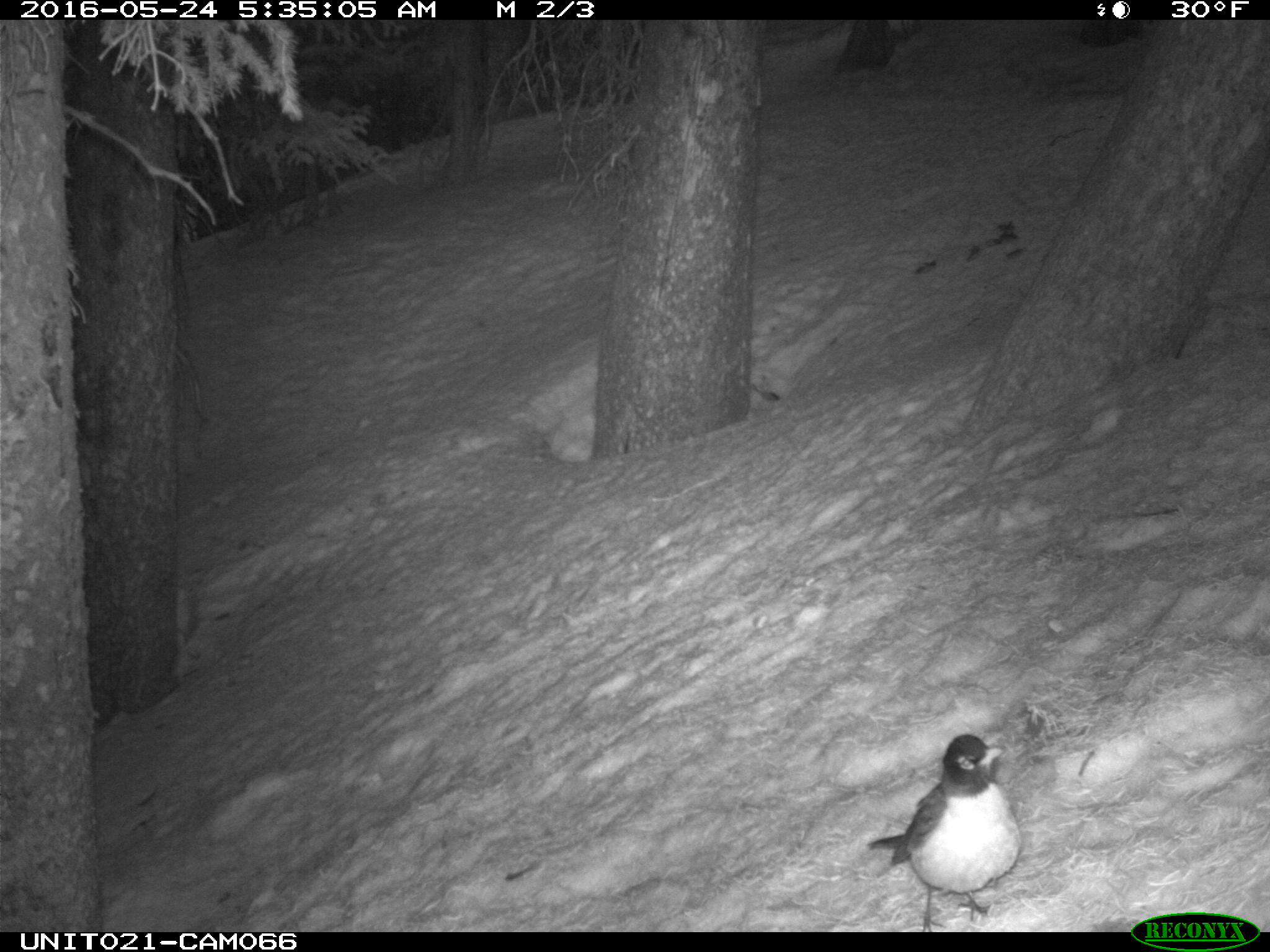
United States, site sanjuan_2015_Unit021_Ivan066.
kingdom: Animalia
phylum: Chordata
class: Aves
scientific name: Aves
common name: birds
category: unidentified bird